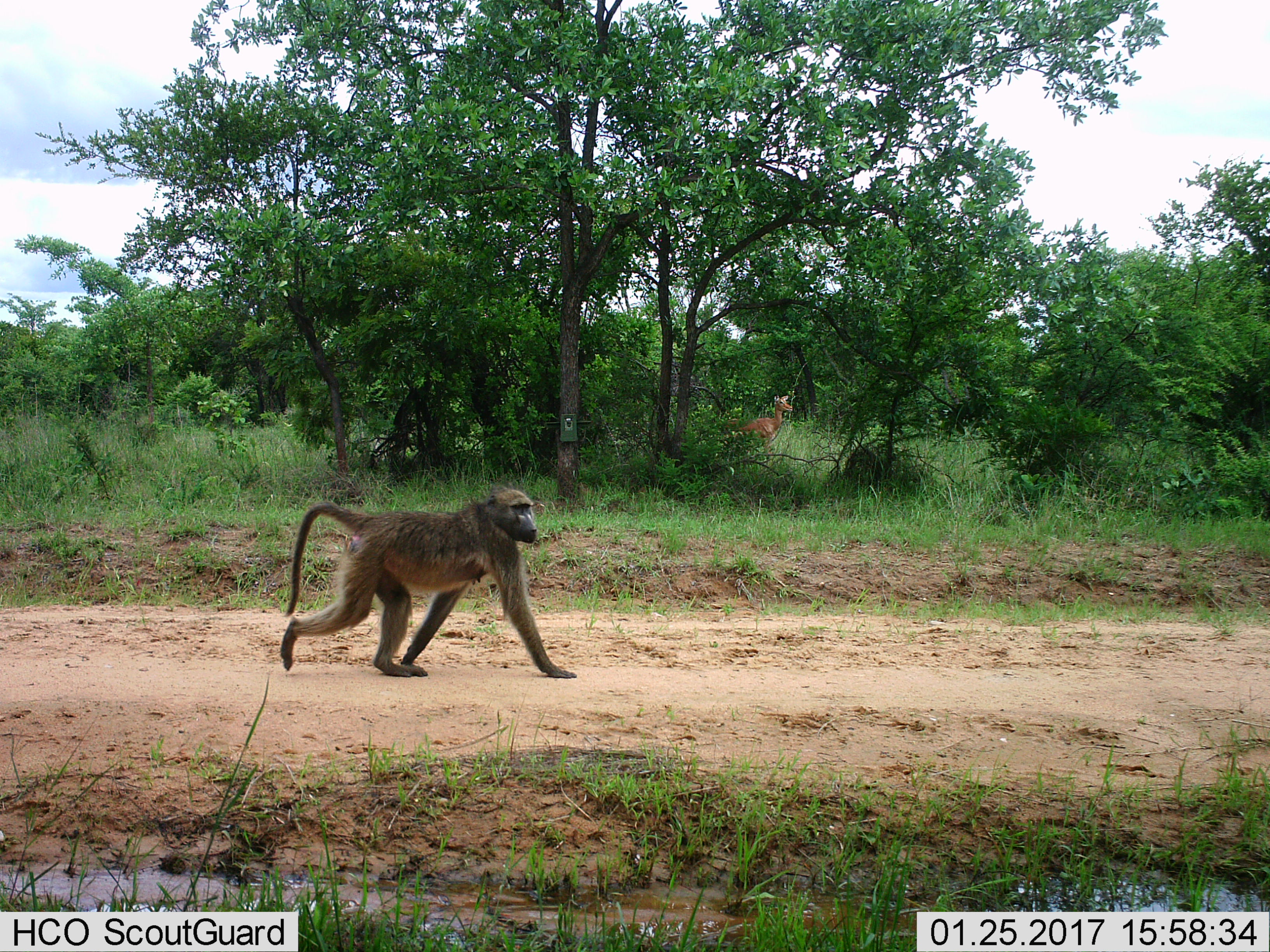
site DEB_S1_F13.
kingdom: Animalia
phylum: Chordata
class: Mammalia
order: Primates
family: Cercopithecidae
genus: Papio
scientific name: Papio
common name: baboon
Baboon (Papio), count 1. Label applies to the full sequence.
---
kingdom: Animalia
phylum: Chordata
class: Mammalia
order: Artiodactyla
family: Bovidae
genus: Aepyceros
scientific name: Aepyceros melampus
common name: impala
Impala (Aepyceros melampus), count 1. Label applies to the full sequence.